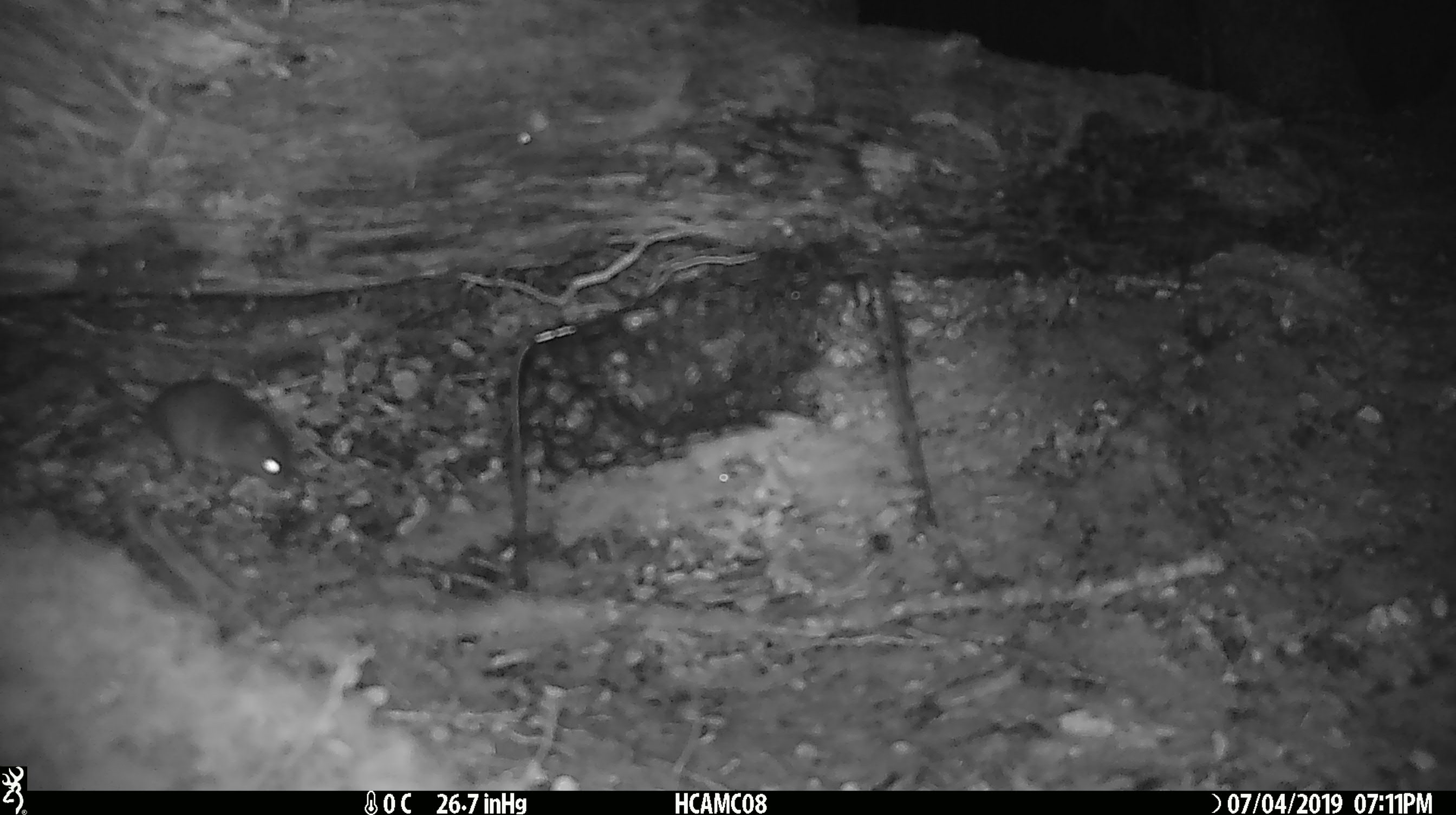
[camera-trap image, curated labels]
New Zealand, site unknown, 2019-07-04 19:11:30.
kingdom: Animalia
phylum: Chordata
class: Mammalia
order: Rodentia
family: Muridae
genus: Mus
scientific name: Mus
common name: mouse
Mouse (Mus).